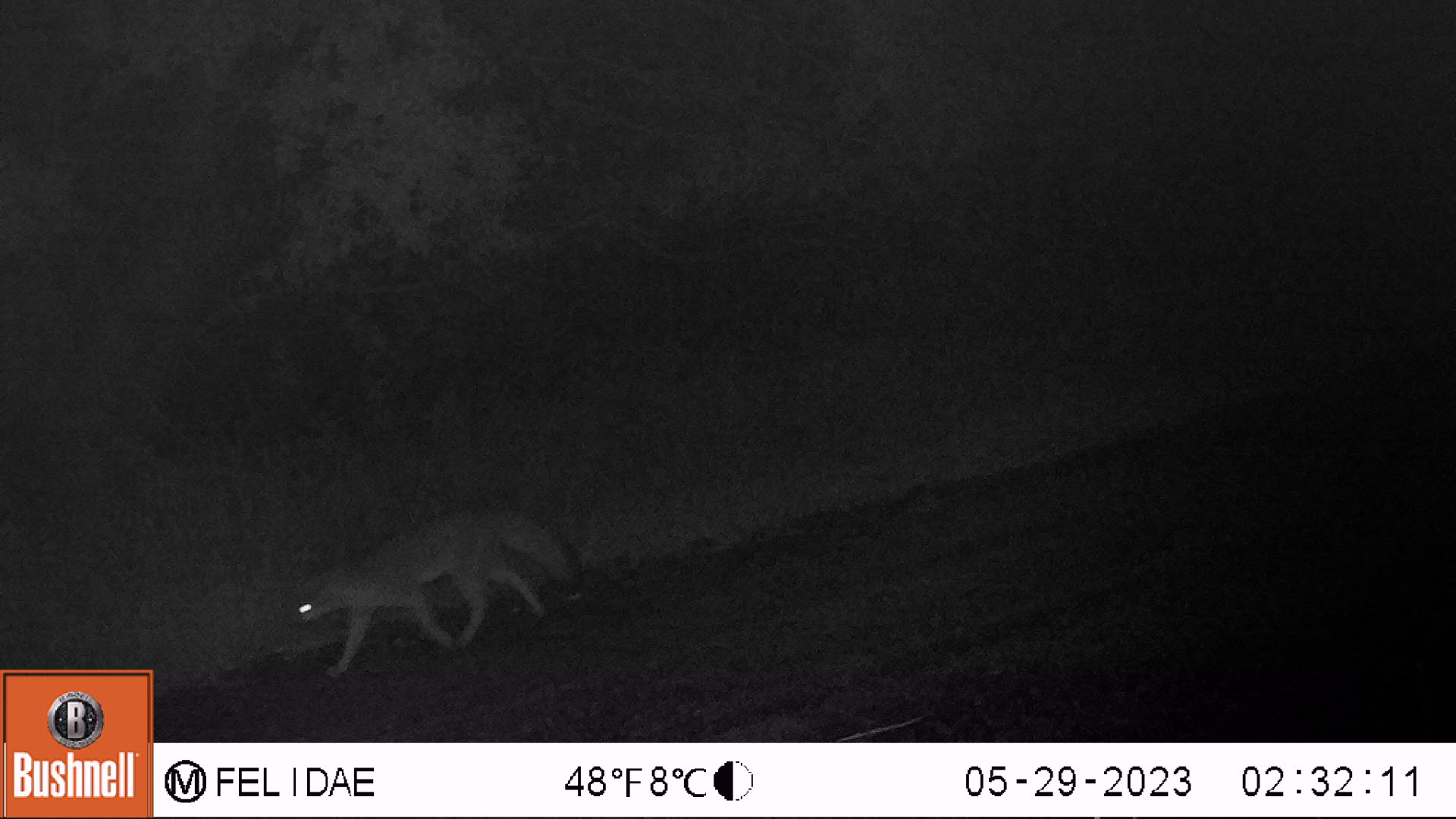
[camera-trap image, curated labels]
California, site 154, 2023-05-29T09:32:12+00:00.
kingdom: Animalia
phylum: Chordata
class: Mammalia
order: Carnivora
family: Canidae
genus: Urocyon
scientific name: Urocyon cinereoargenteus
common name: gray fox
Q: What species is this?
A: Gray fox (Urocyon cinereoargenteus).